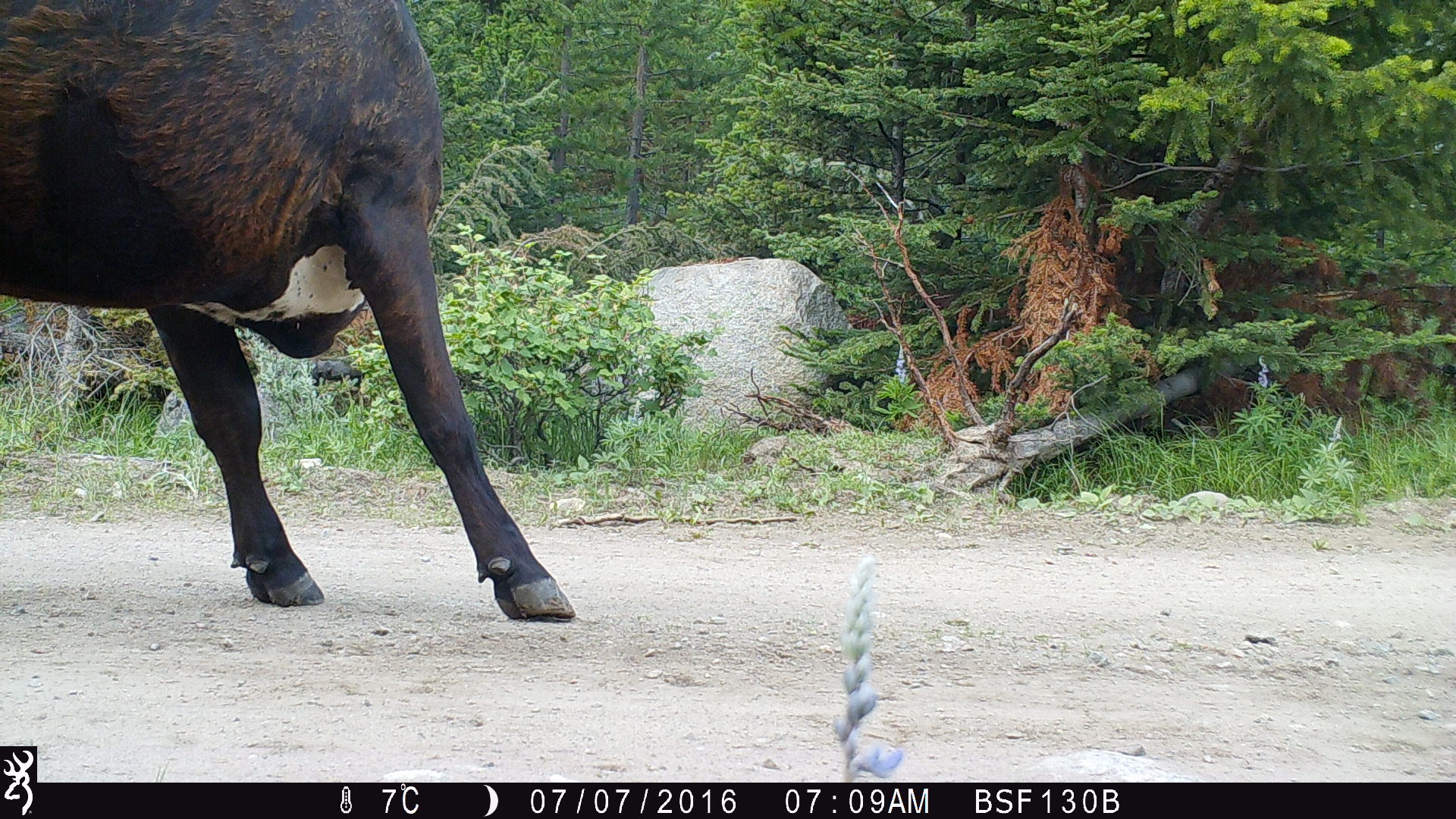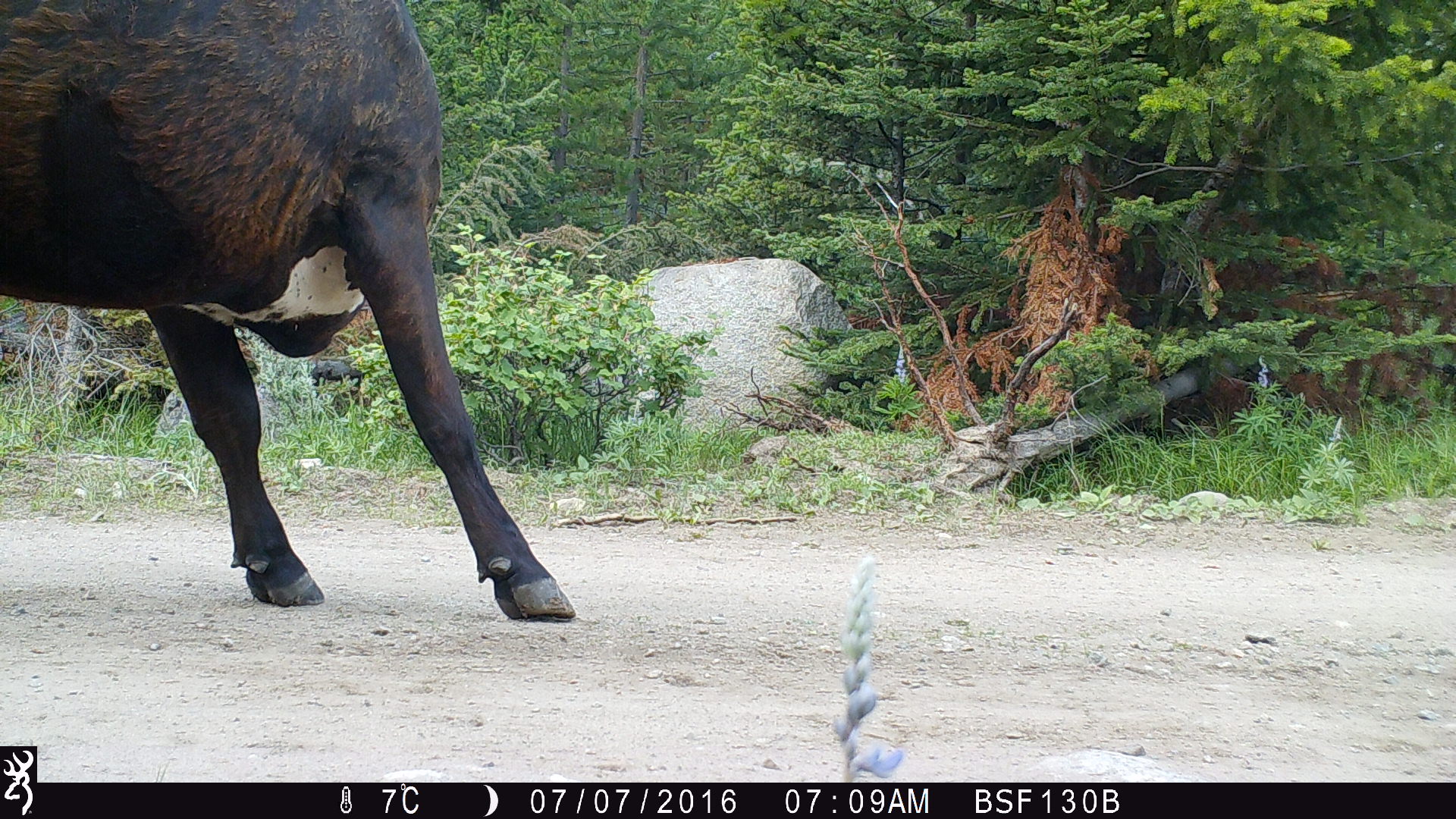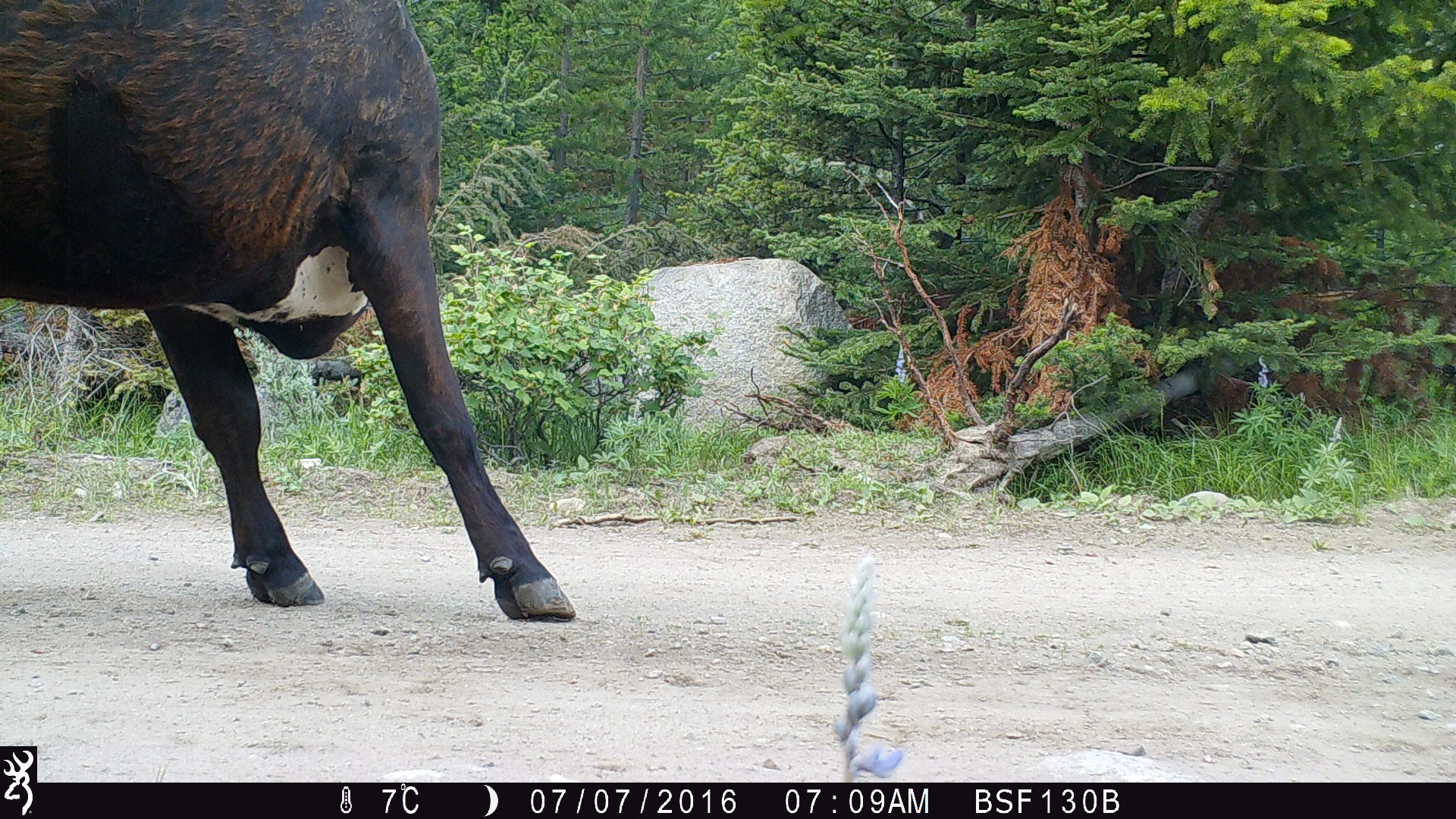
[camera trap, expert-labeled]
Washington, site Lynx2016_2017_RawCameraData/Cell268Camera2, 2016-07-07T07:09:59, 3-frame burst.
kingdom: Animalia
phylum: Chordata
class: Mammalia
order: Artiodactyla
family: Bovidae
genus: Bos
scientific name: Bos taurus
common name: domestic cattle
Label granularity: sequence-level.